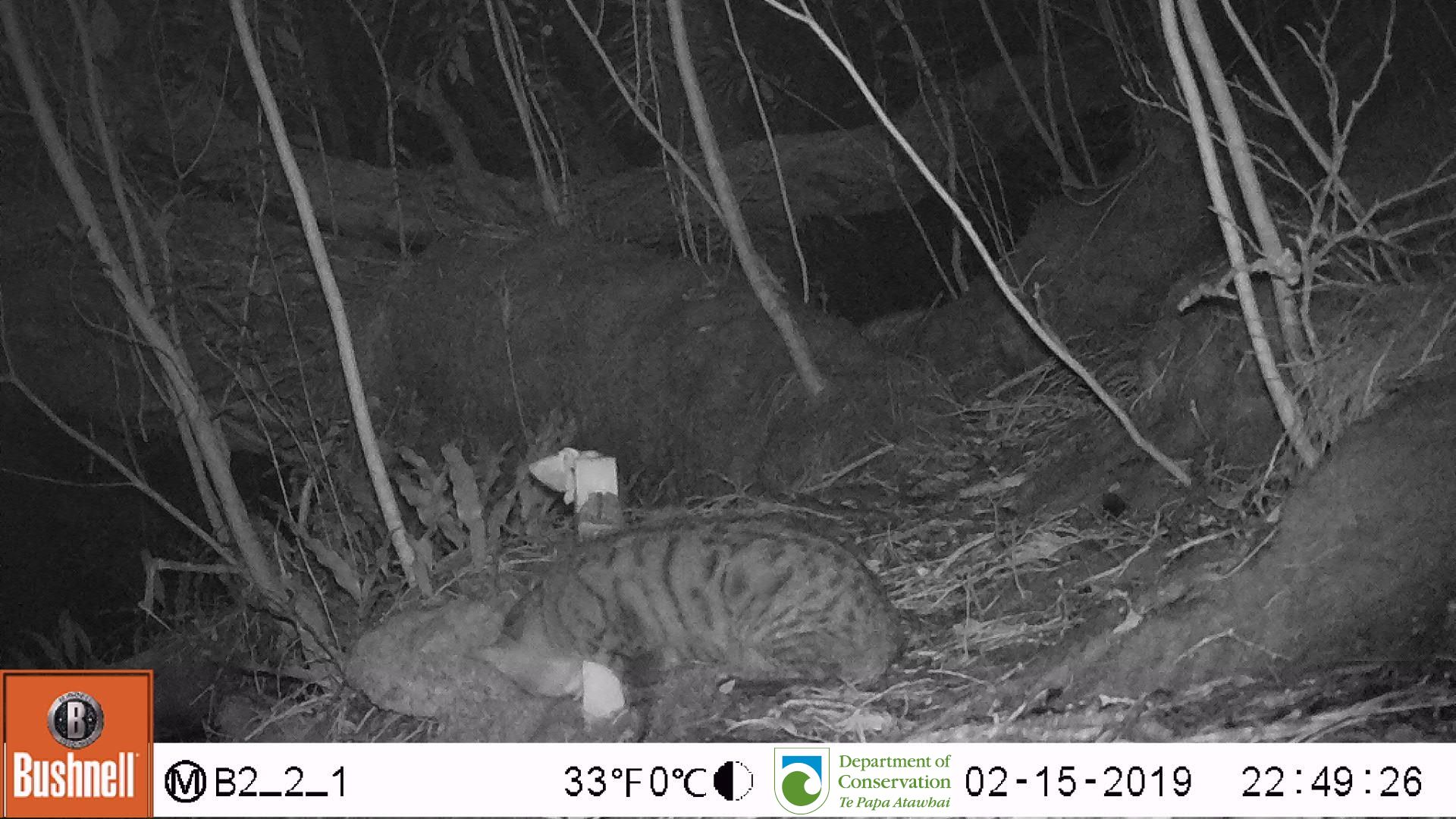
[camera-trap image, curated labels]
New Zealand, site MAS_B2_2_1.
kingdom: Animalia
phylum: Chordata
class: Mammalia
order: Carnivora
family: Felidae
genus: Felis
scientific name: Felis catus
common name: domestic cat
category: cat